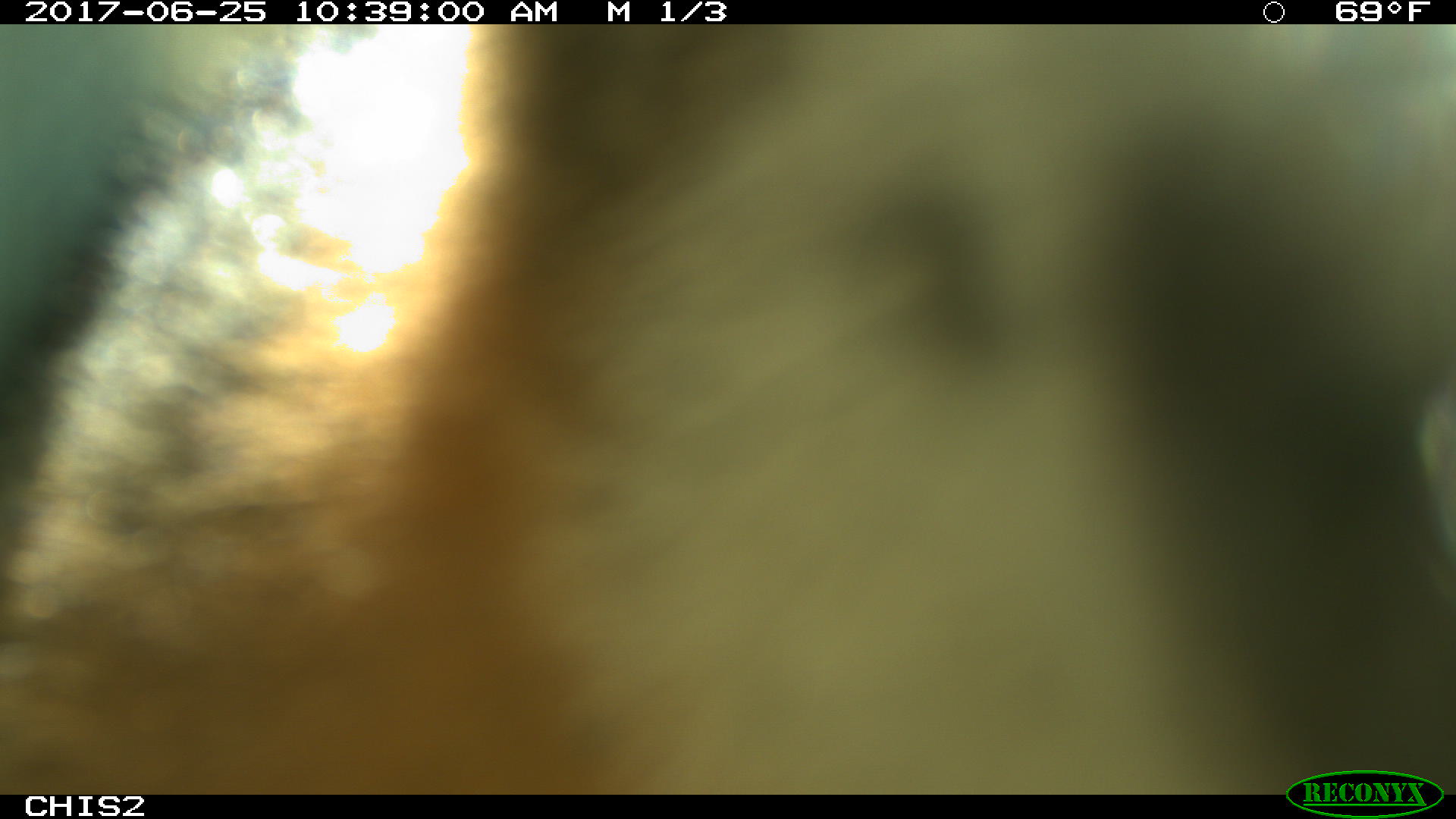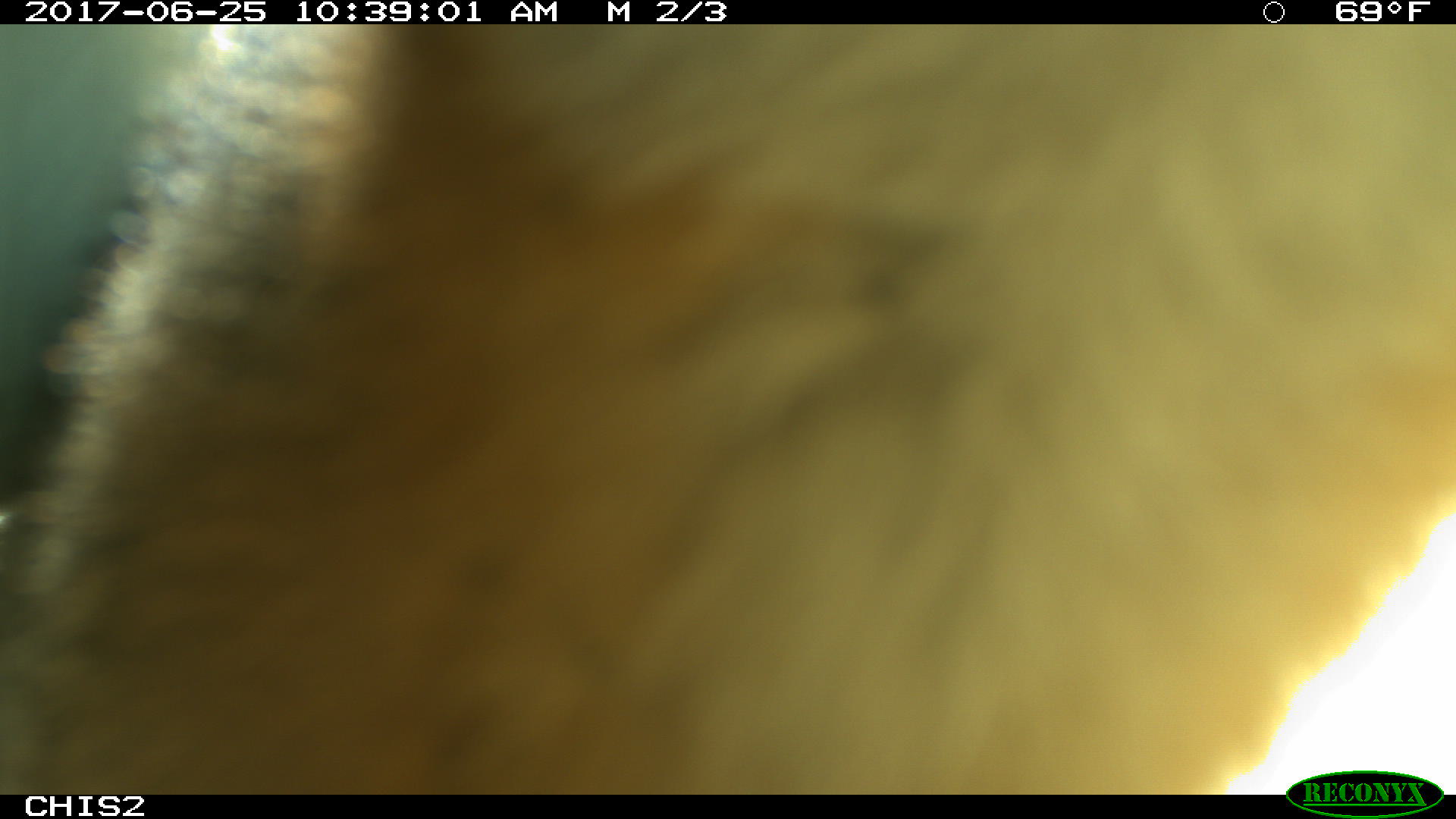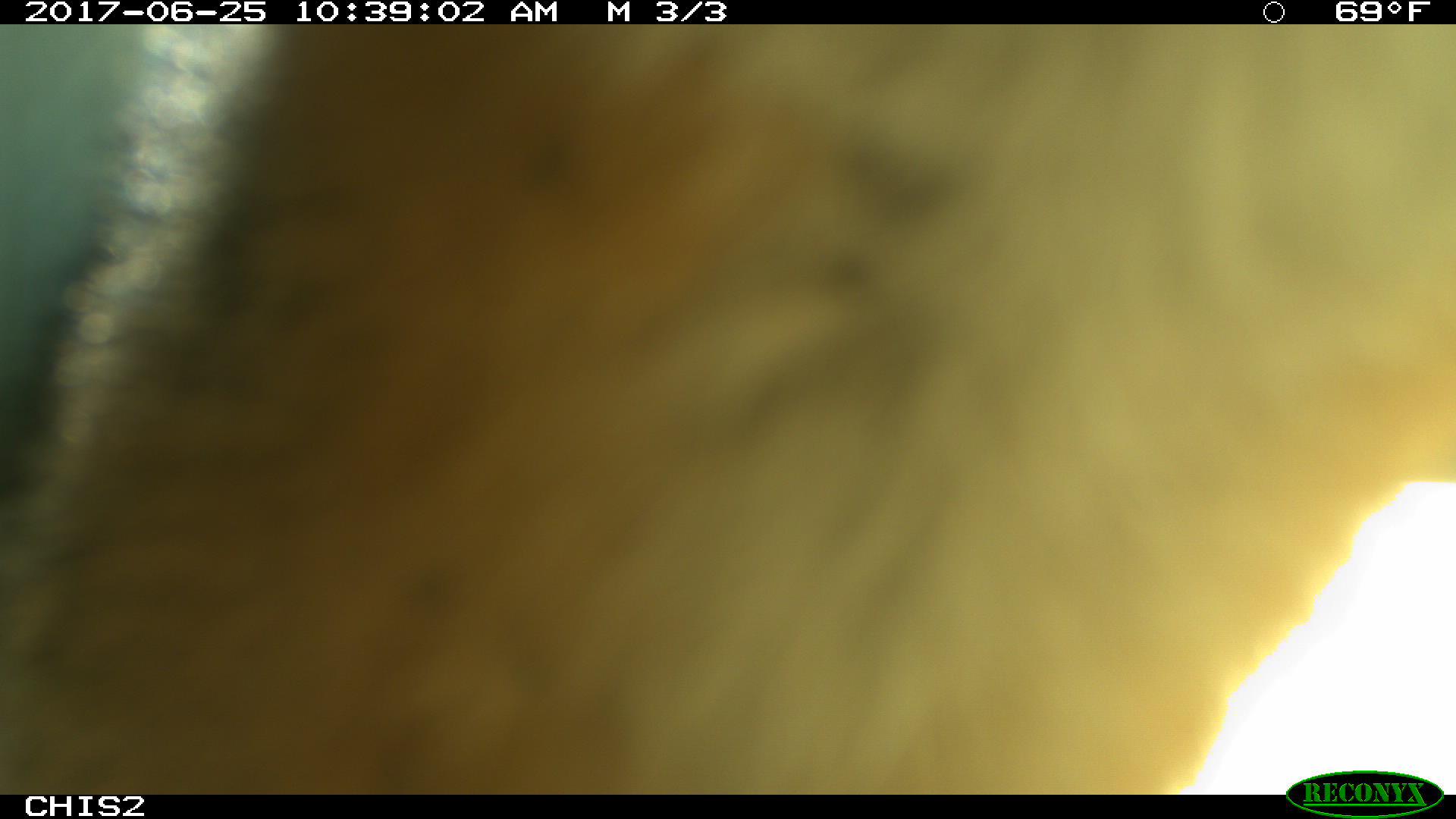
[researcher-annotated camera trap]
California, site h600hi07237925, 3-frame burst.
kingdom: Animalia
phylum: Chordata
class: Mammalia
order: Carnivora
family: Canidae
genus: Urocyon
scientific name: Urocyon littoralis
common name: island fox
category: fox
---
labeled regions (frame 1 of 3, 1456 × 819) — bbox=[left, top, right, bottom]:
fox: bbox=[0, 24, 1455, 794]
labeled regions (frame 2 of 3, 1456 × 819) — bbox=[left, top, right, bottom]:
fox: bbox=[2, 24, 1453, 793]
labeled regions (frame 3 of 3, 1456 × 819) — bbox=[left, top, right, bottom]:
fox: bbox=[0, 24, 1455, 794]